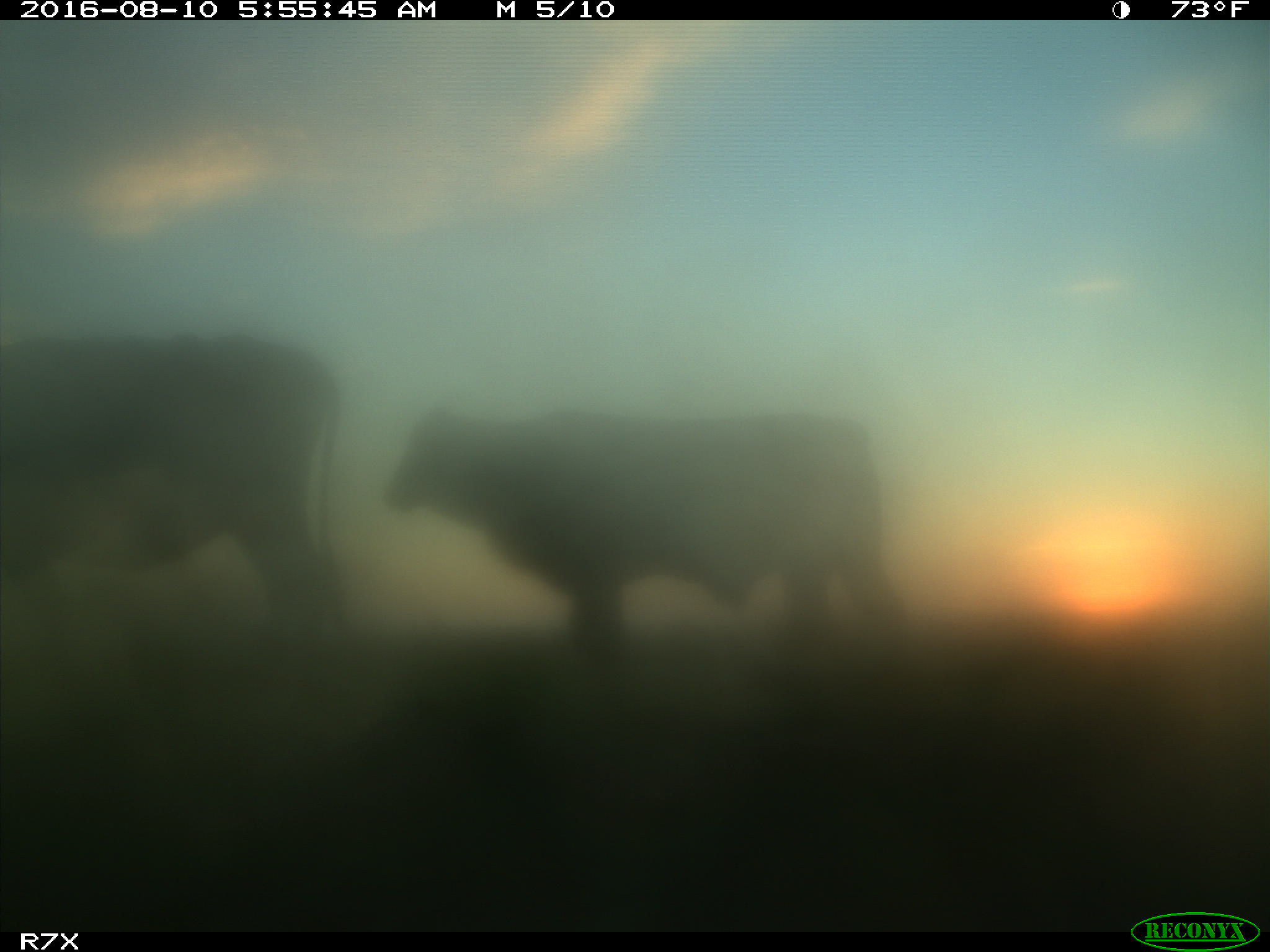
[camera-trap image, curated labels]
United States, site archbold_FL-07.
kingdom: Animalia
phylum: Chordata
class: Mammalia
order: Artiodactyla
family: Bovidae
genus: Bos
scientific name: Bos taurus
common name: domestic cow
Bos taurus (domestic cow).